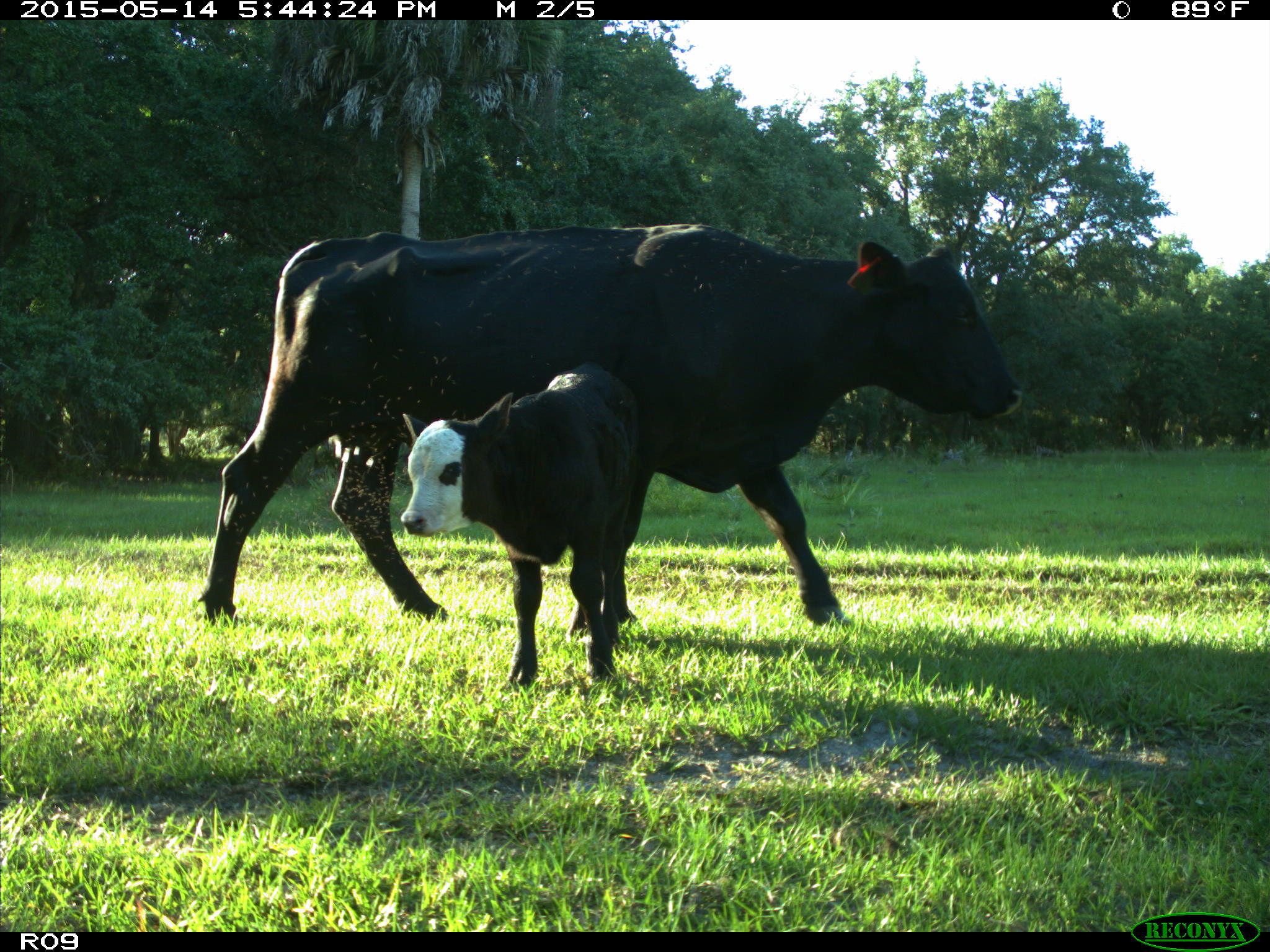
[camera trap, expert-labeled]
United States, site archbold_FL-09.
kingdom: Animalia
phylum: Chordata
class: Mammalia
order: Artiodactyla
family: Bovidae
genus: Bos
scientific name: Bos taurus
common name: domestic cow